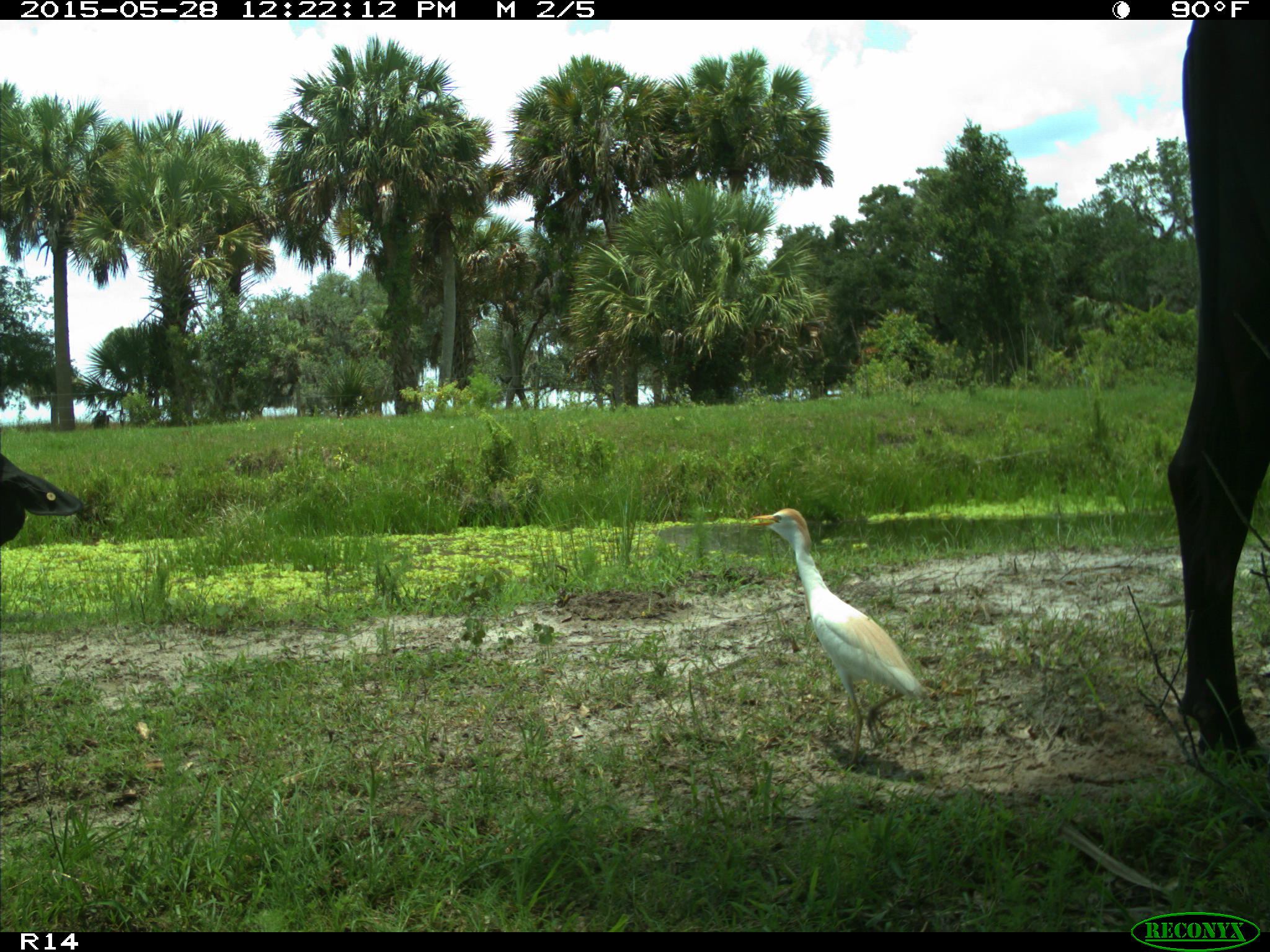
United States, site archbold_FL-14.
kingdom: Animalia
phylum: Chordata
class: Mammalia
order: Artiodactyla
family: Bovidae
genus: Bos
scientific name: Bos taurus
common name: domestic cow